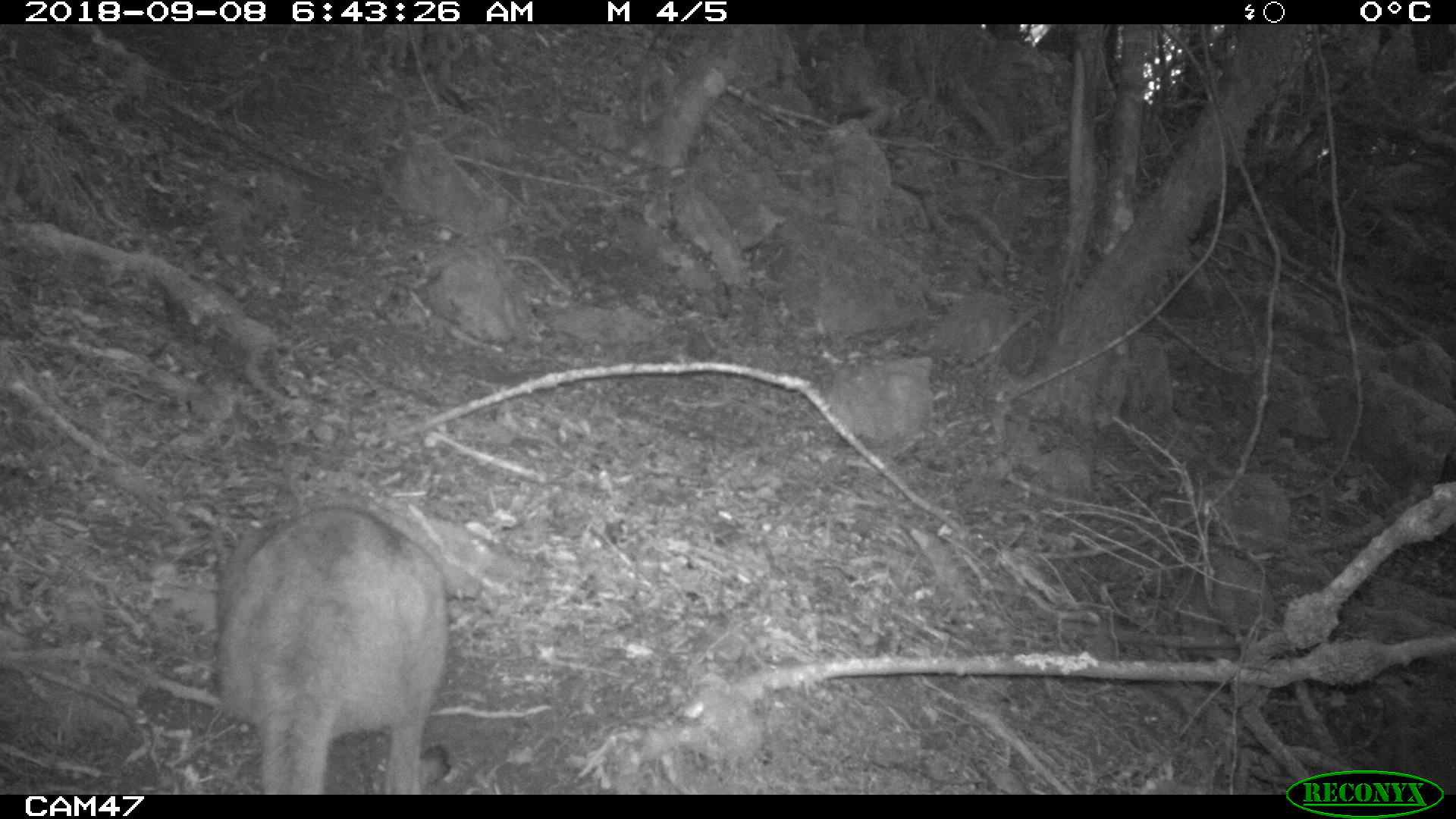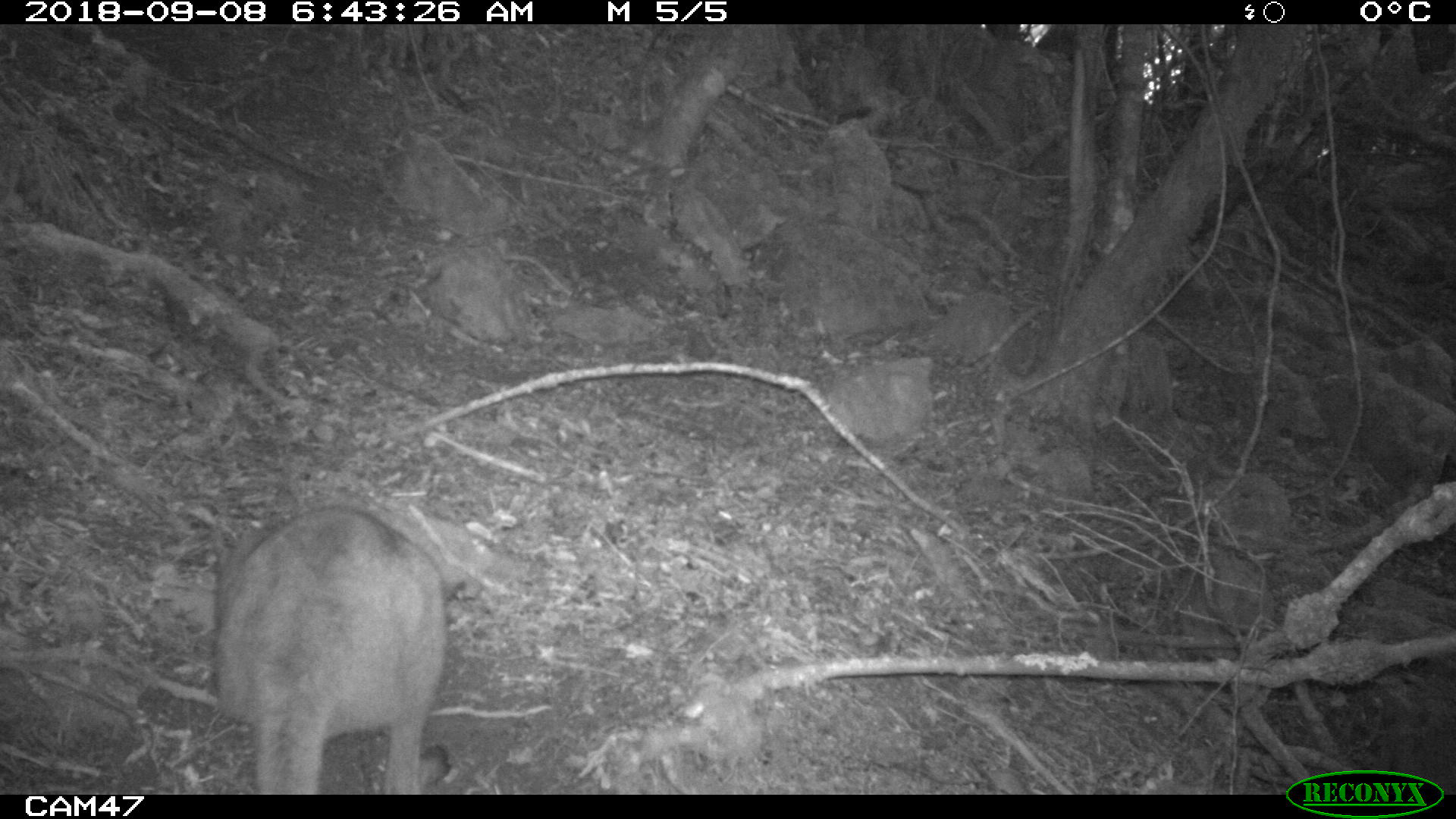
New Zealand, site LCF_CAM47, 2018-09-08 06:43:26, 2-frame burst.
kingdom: Animalia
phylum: Chordata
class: Mammalia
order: Diprotodontia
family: Macropodidae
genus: Notamacropus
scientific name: Notamacropus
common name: wallaby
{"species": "wallaby (Notamacropus)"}